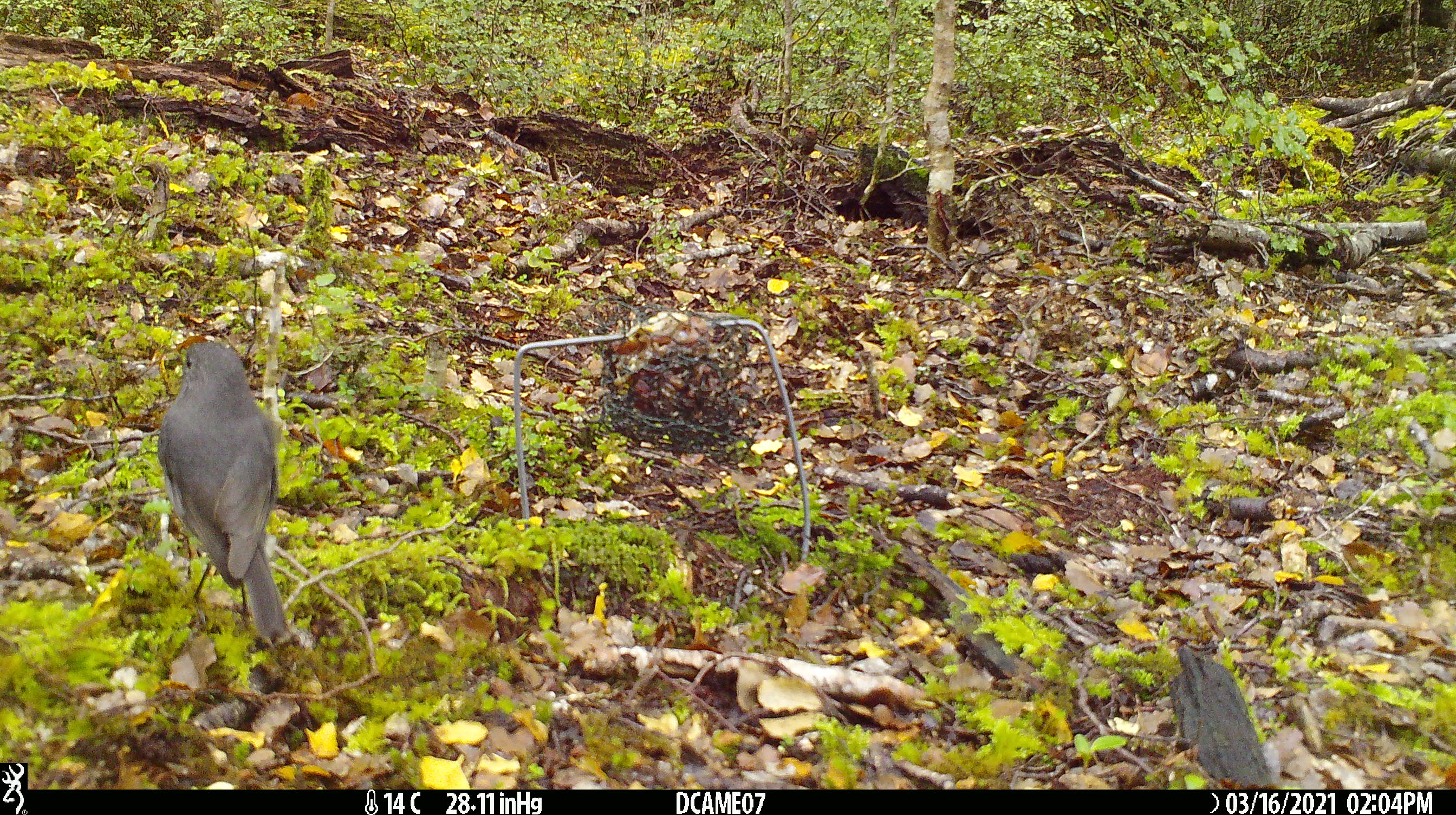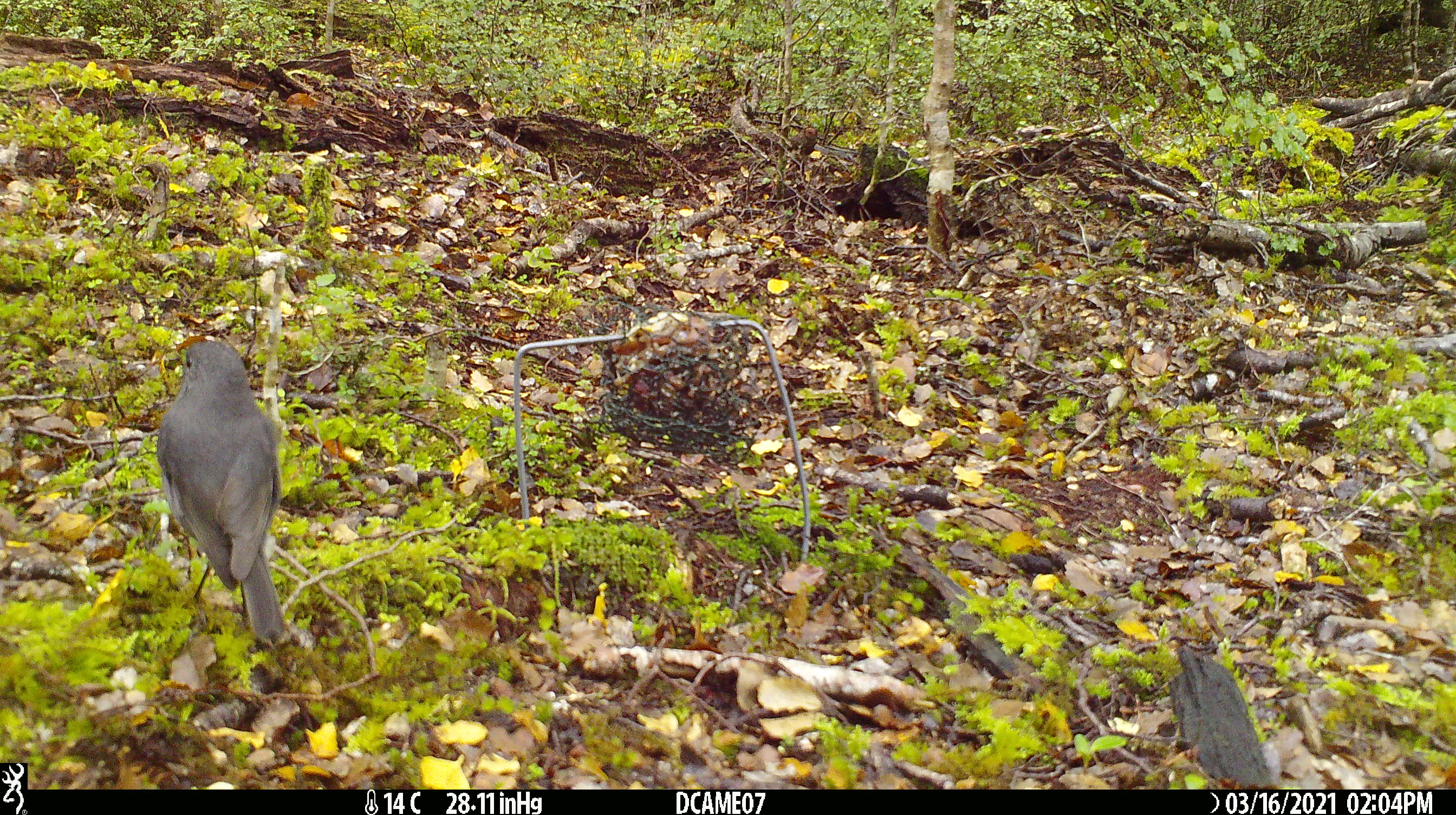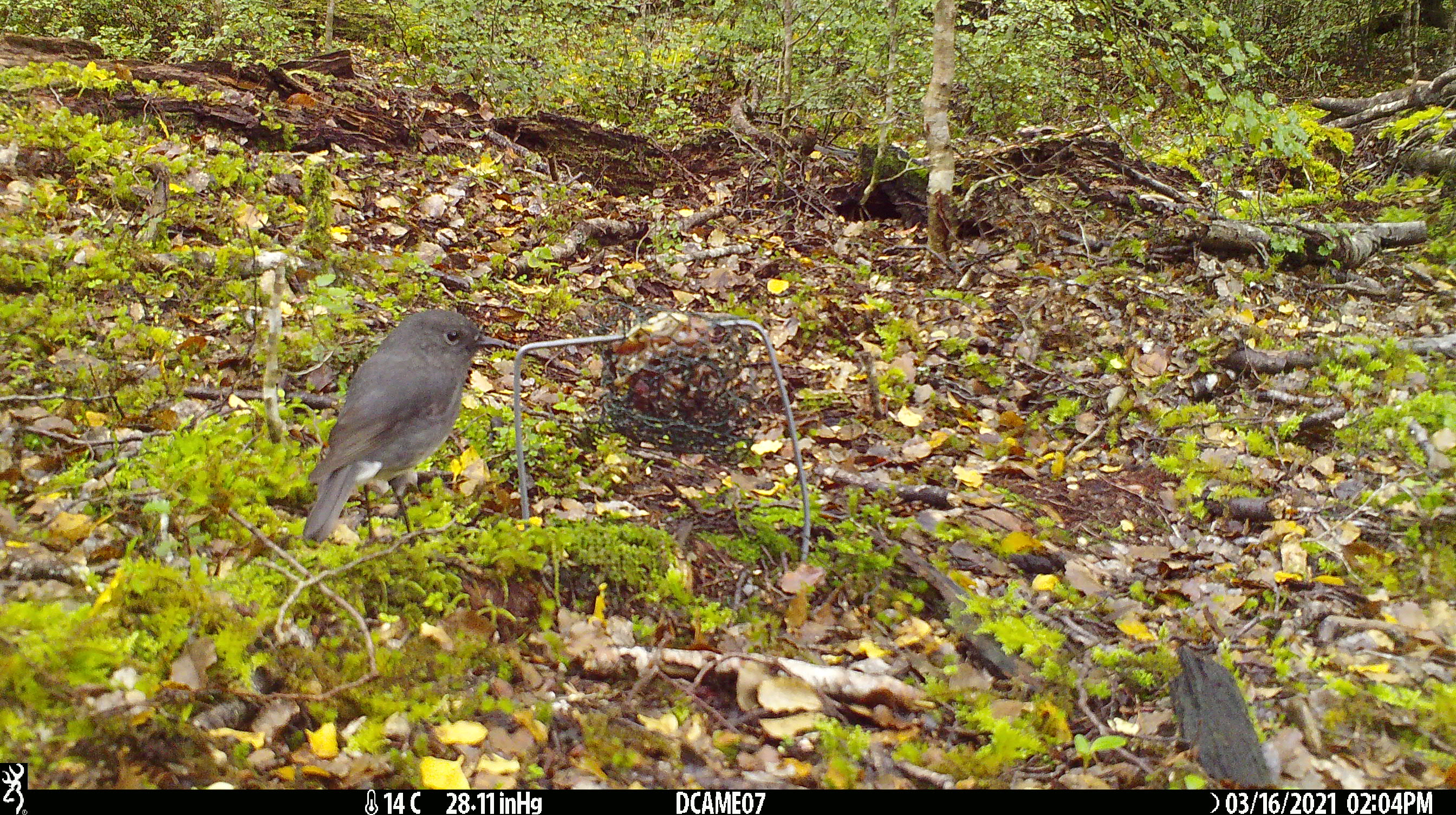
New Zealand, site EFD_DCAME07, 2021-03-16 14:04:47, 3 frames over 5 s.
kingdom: Animalia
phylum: Chordata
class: Aves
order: Passeriformes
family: Petroicidae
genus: Petroica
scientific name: Petroica australis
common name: new zealand robin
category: robin